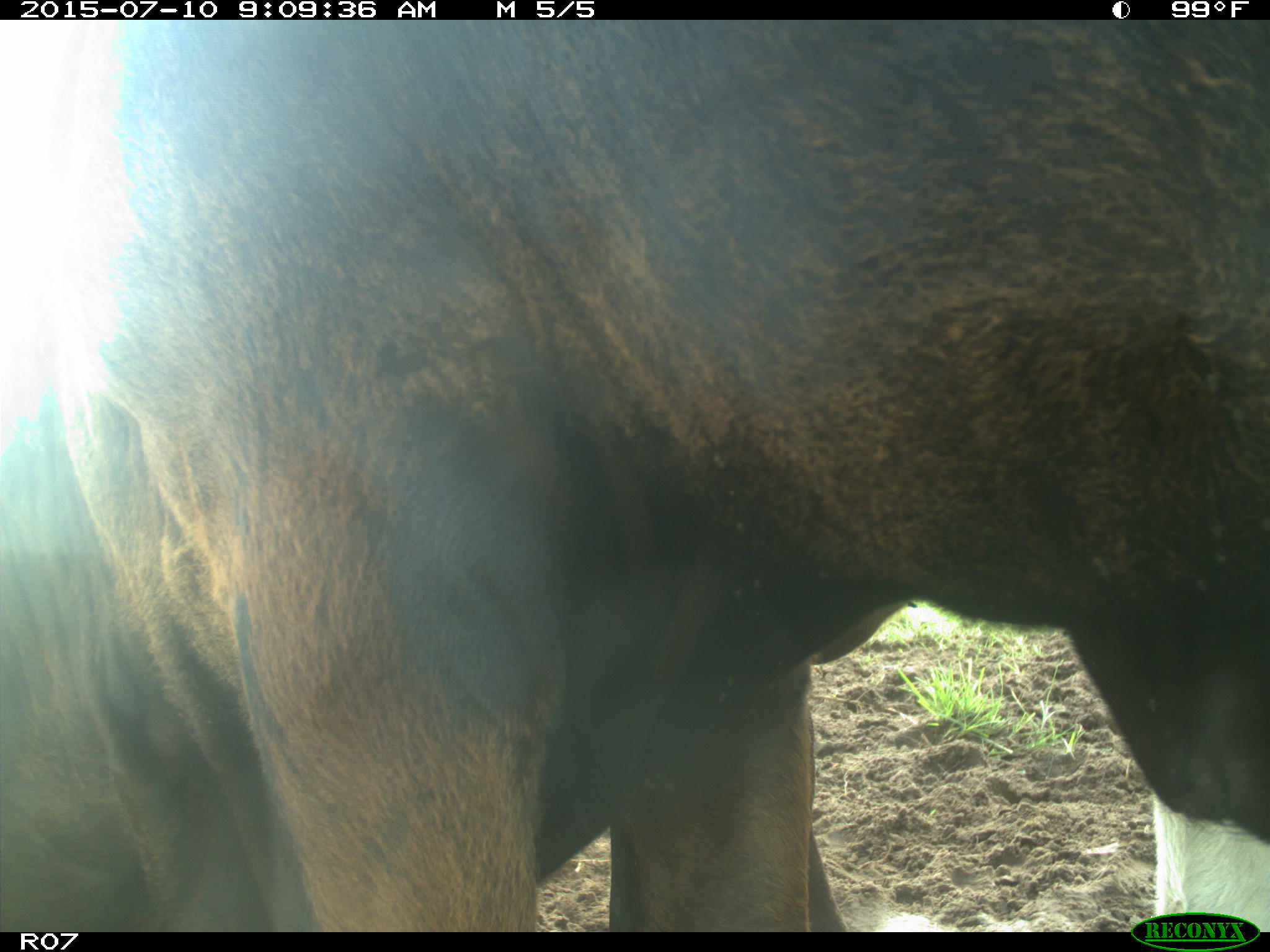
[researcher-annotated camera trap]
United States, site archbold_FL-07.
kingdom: Animalia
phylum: Chordata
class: Mammalia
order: Artiodactyla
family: Bovidae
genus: Bos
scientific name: Bos taurus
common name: domestic cow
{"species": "Bos taurus (domestic cow)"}